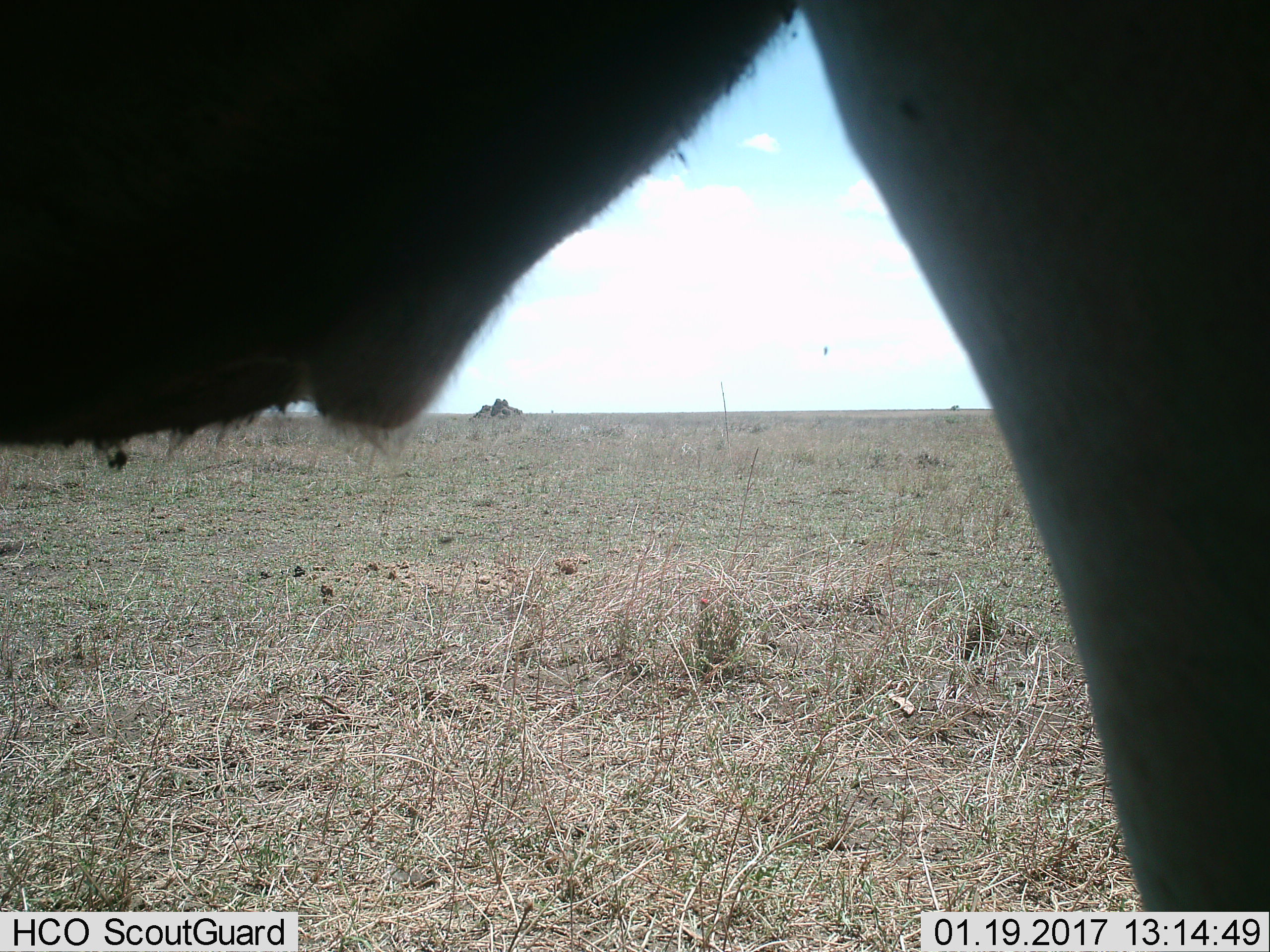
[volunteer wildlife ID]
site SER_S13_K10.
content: unidentified animal